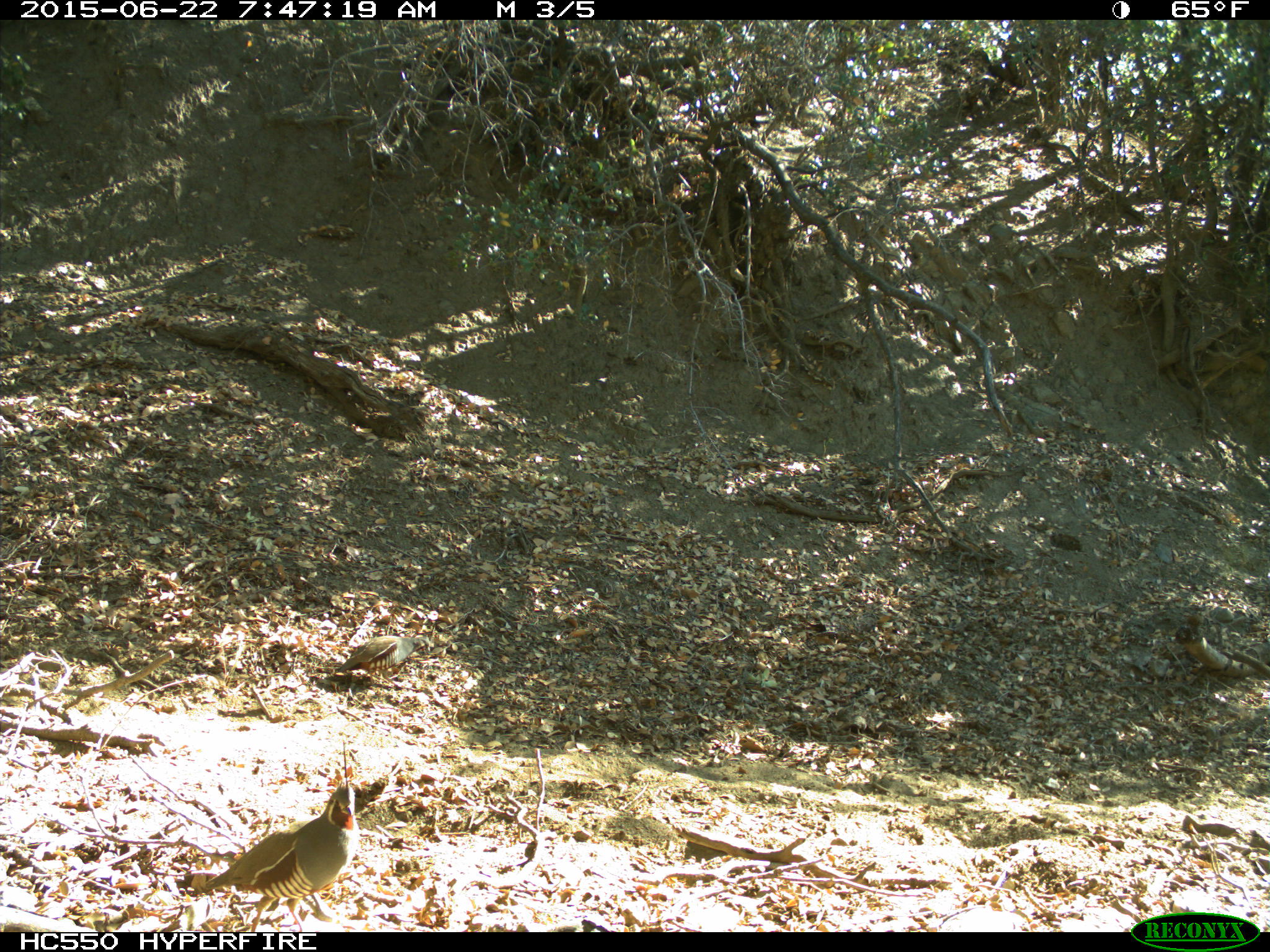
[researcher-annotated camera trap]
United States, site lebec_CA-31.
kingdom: Animalia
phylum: Chordata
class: Aves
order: Galliformes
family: Odontophoridae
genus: Callipepla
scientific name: Callipepla californica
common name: california quail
Callipepla californica (california quail).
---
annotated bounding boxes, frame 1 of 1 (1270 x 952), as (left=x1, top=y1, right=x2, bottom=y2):
animal: (left=192, top=739, right=361, bottom=932); (left=334, top=636, right=431, bottom=689)